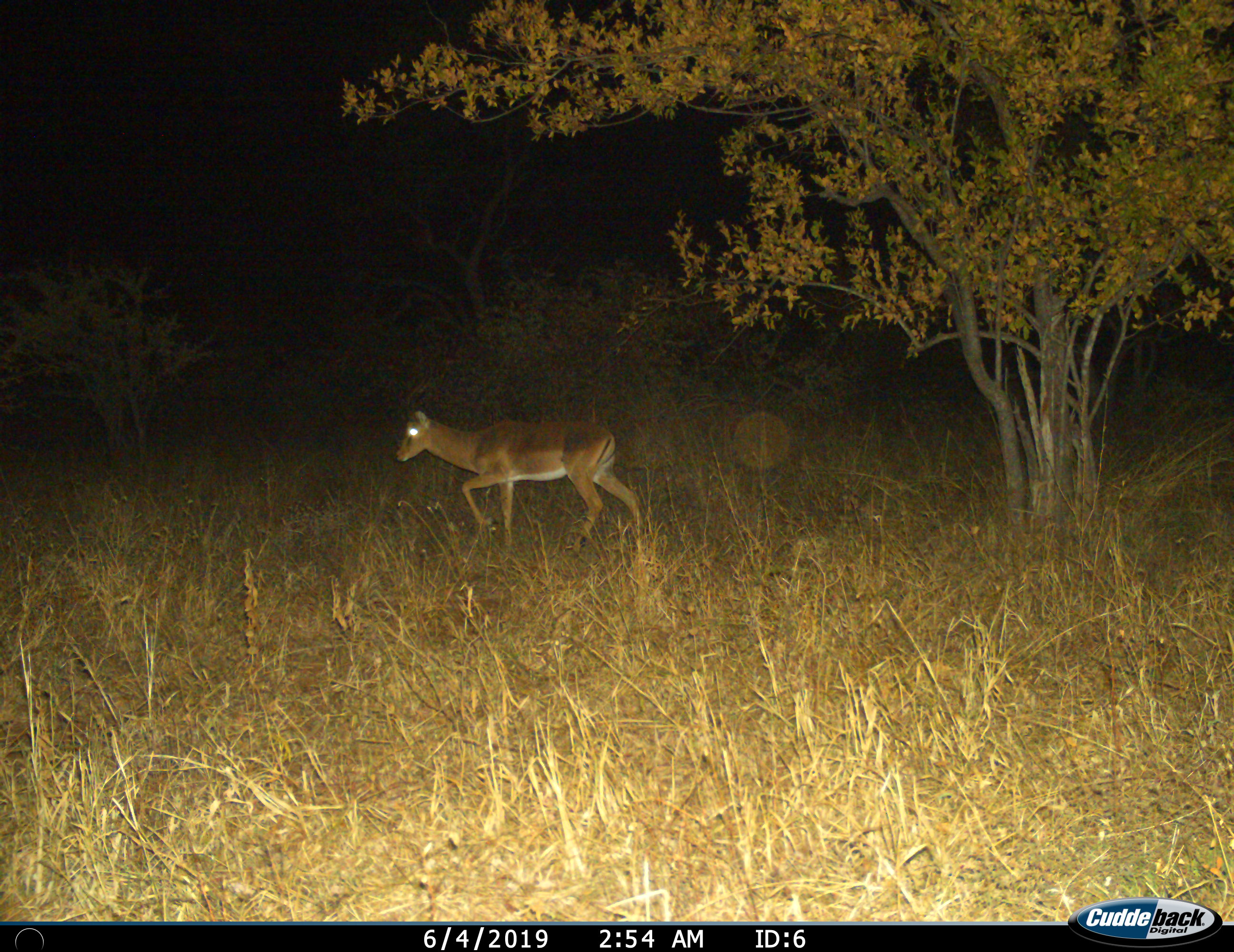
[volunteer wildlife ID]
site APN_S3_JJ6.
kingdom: Animalia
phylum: Chordata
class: Mammalia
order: Artiodactyla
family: Bovidae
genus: Aepyceros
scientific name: Aepyceros melampus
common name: impala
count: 1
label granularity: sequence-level